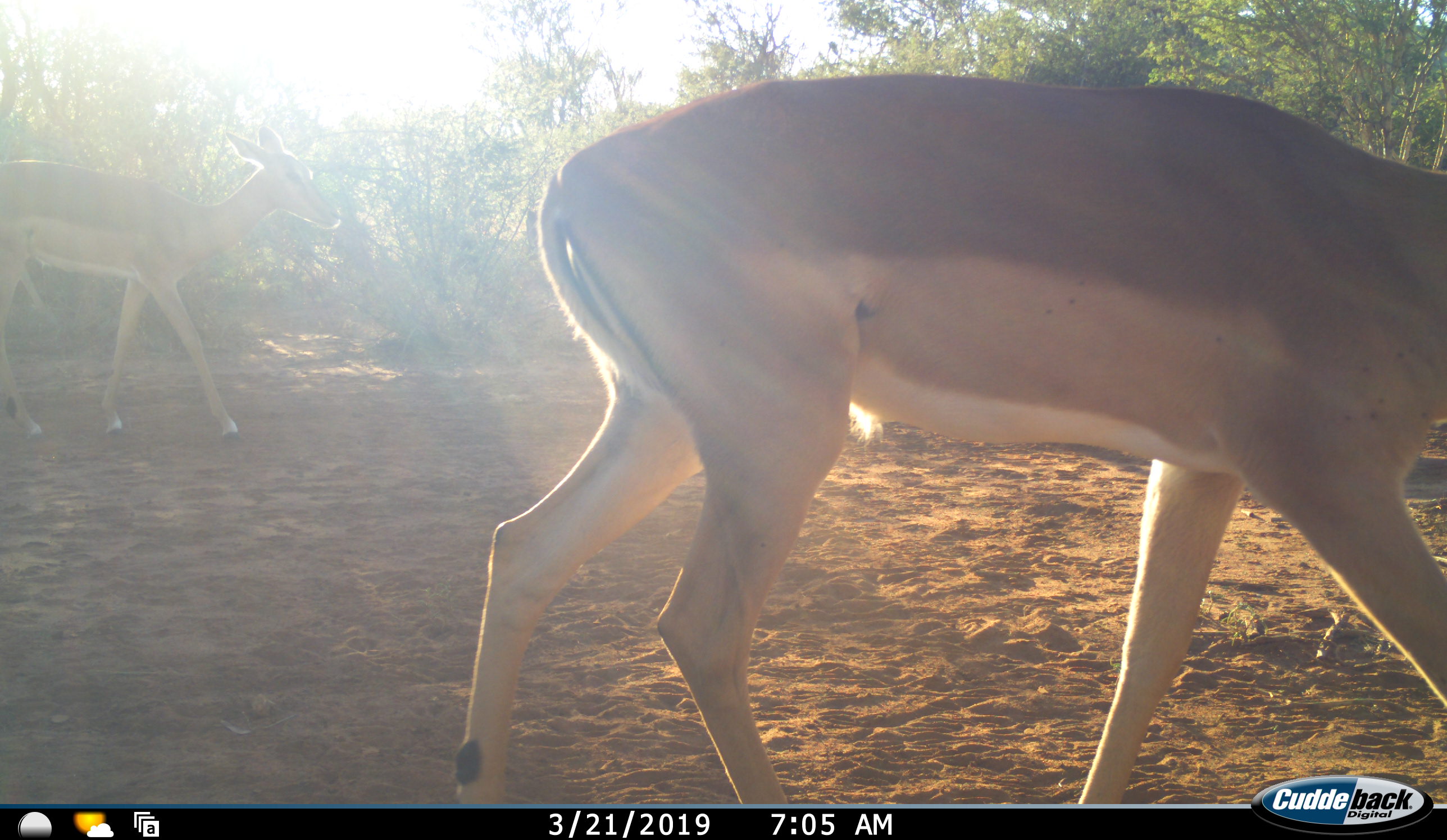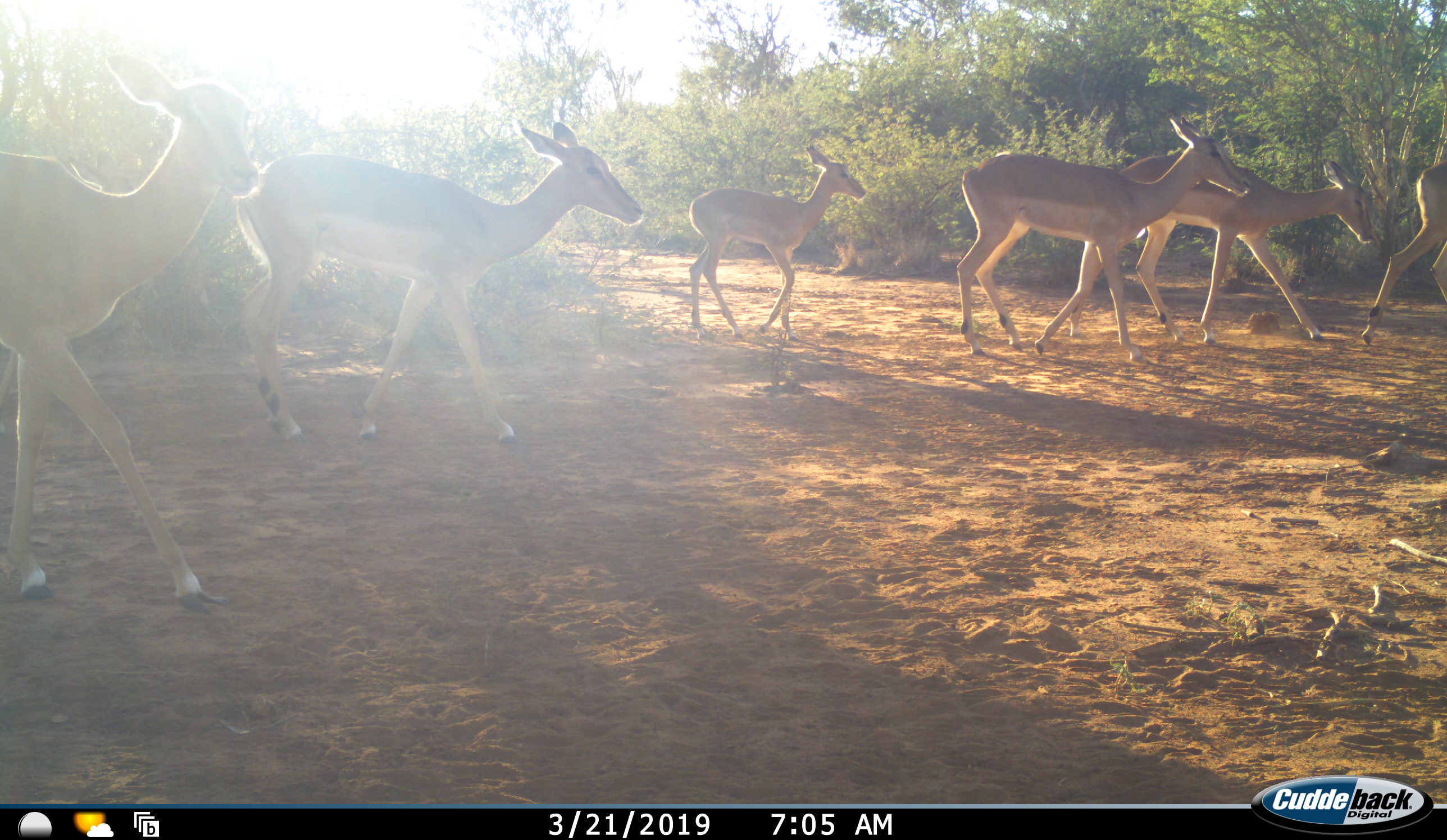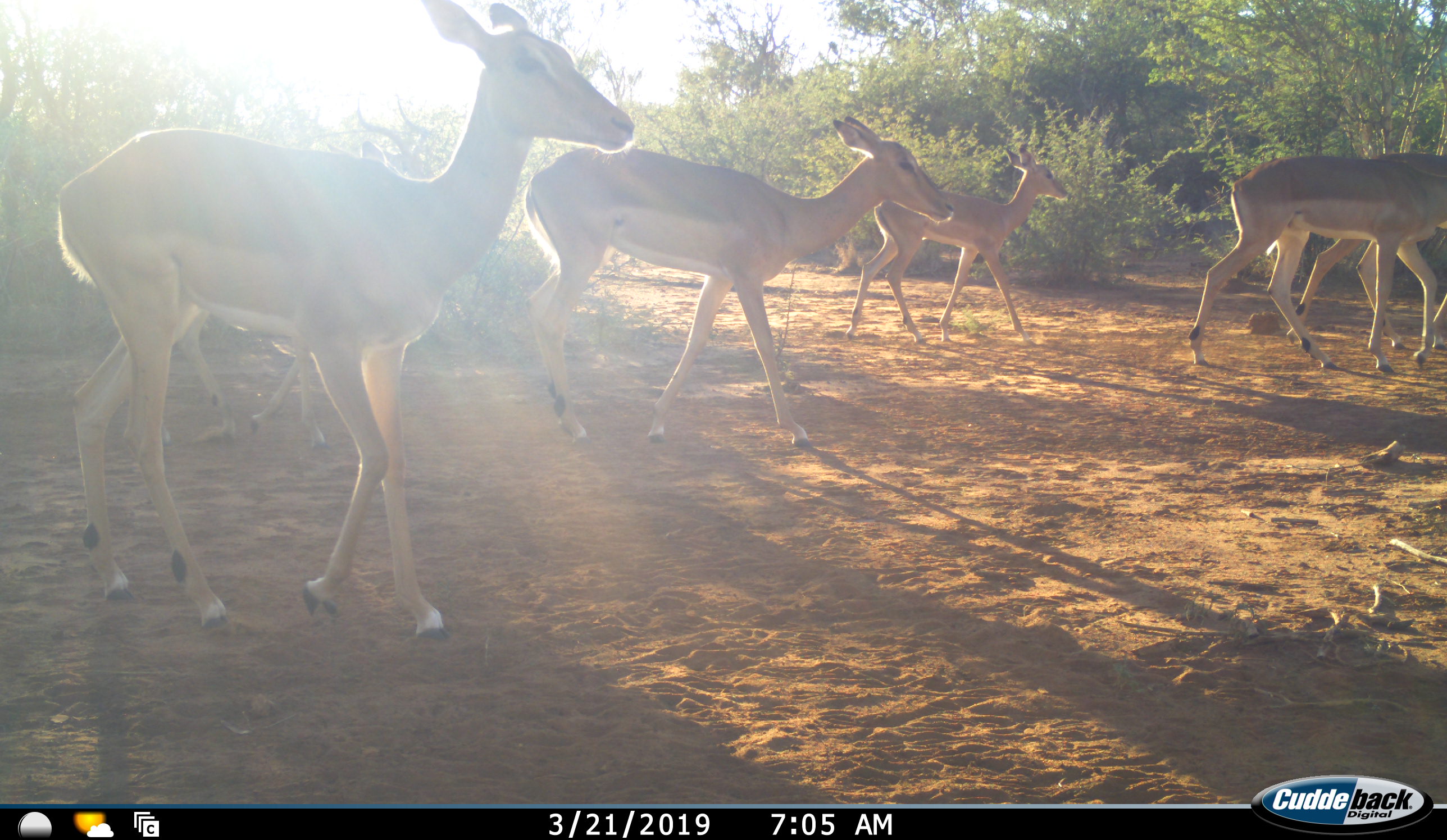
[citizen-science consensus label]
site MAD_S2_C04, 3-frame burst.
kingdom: Animalia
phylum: Chordata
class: Mammalia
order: Artiodactyla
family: Bovidae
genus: Aepyceros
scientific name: Aepyceros melampus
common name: impala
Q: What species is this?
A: Impala (Aepyceros melampus).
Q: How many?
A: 7.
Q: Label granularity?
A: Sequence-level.